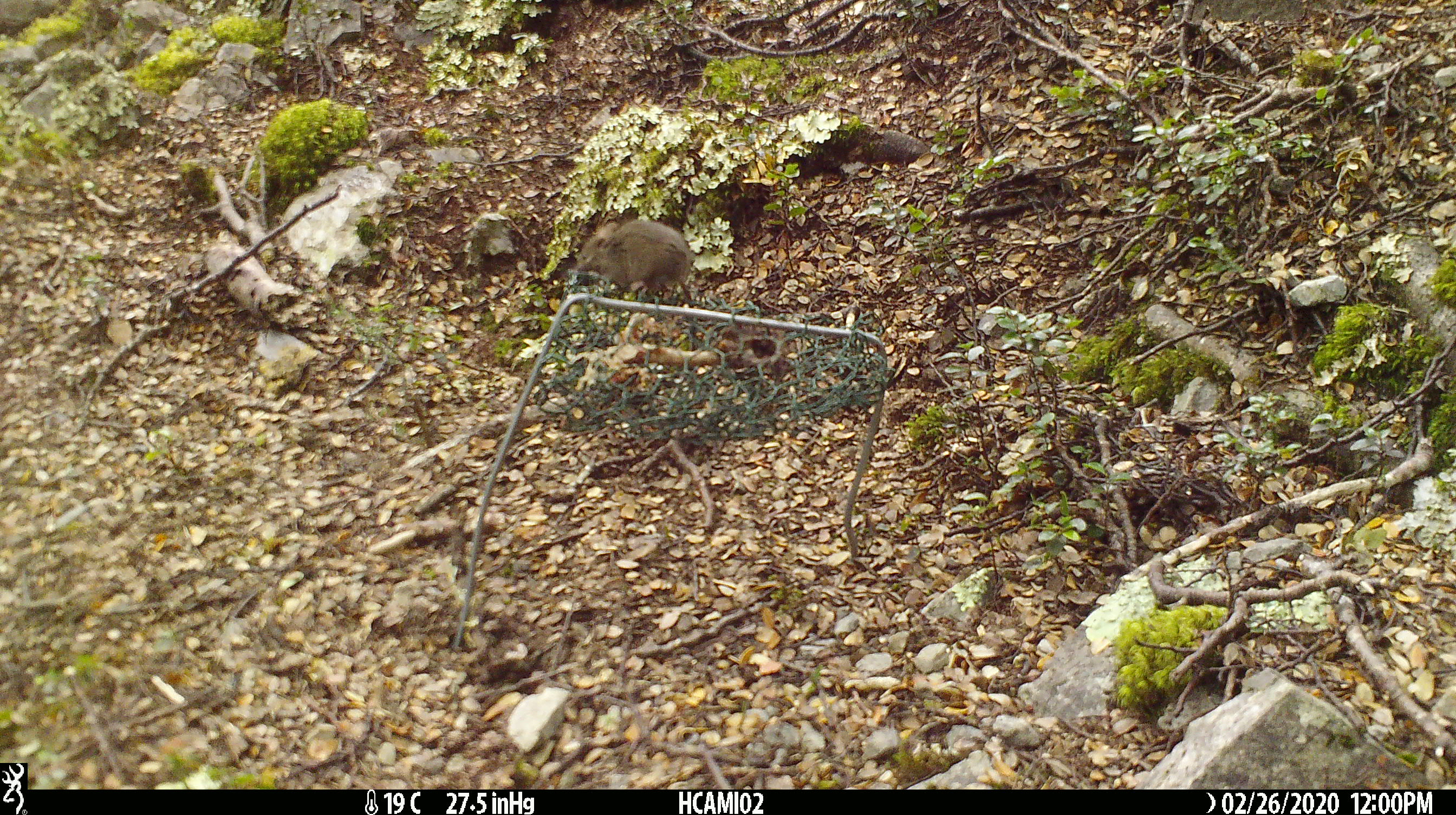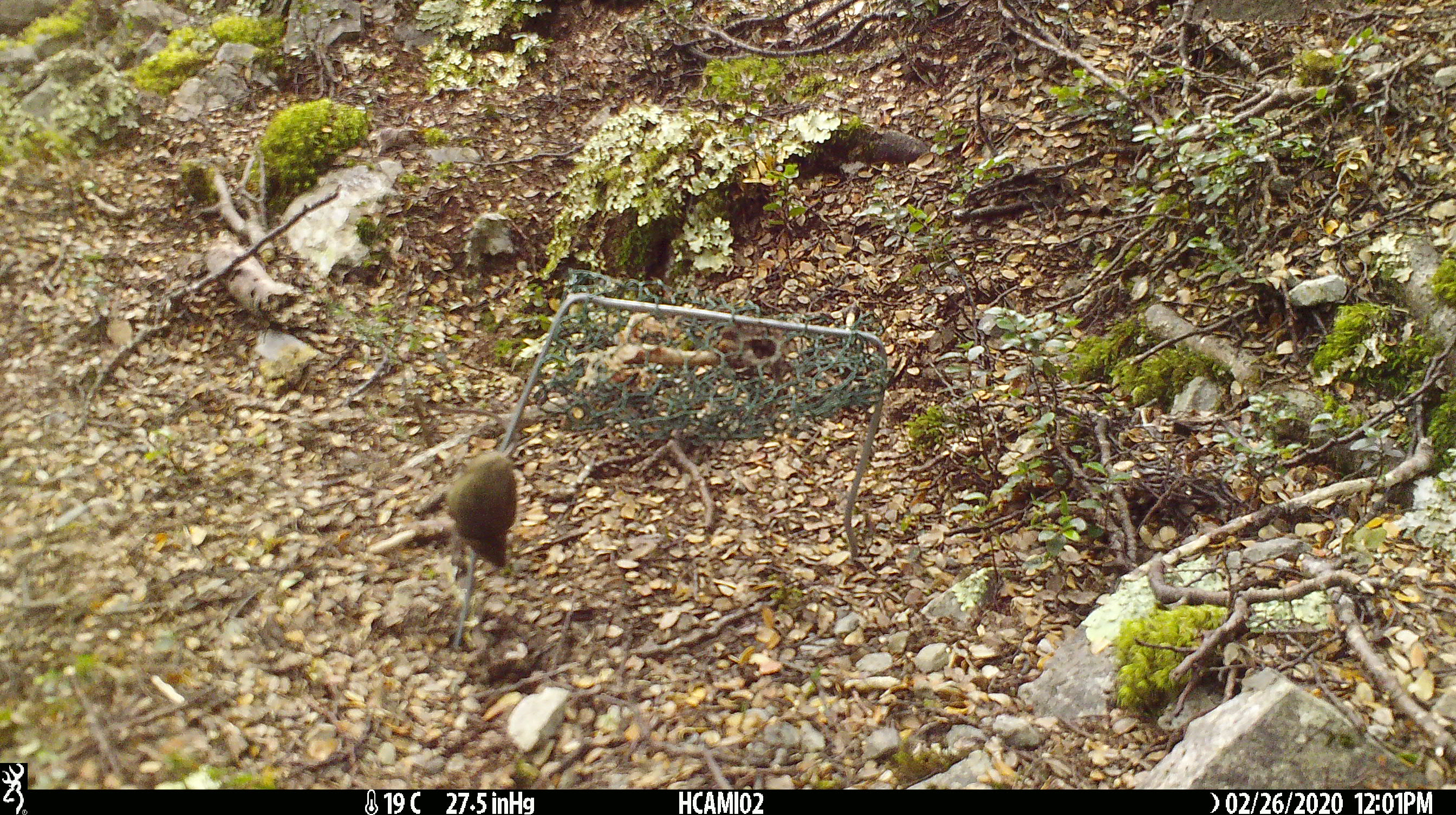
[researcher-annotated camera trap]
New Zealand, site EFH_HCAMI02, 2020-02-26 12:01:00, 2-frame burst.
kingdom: Animalia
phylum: Chordata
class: Mammalia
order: Rodentia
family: Muridae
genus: Mus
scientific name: Mus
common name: mouse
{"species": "mouse (Mus)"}